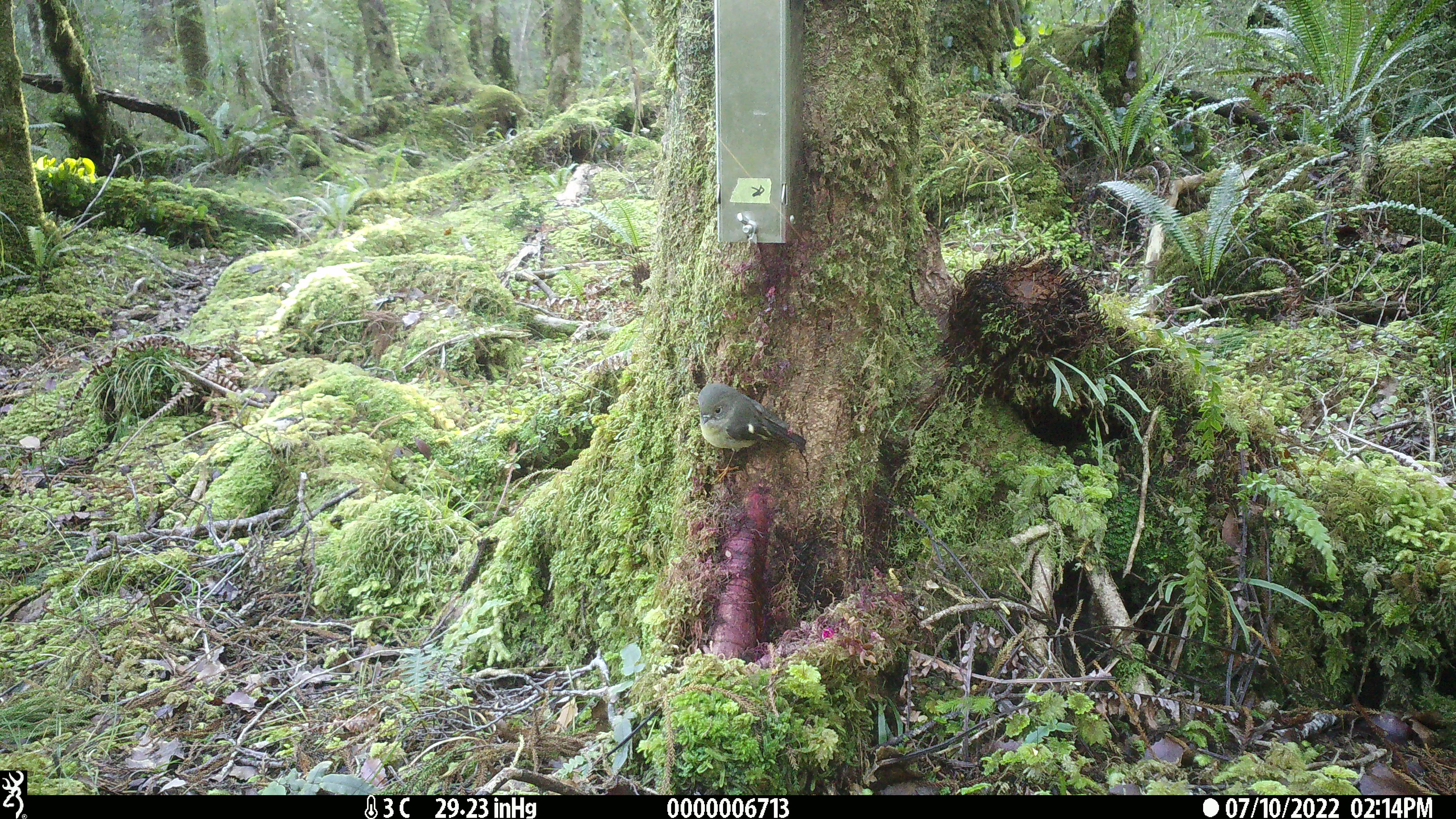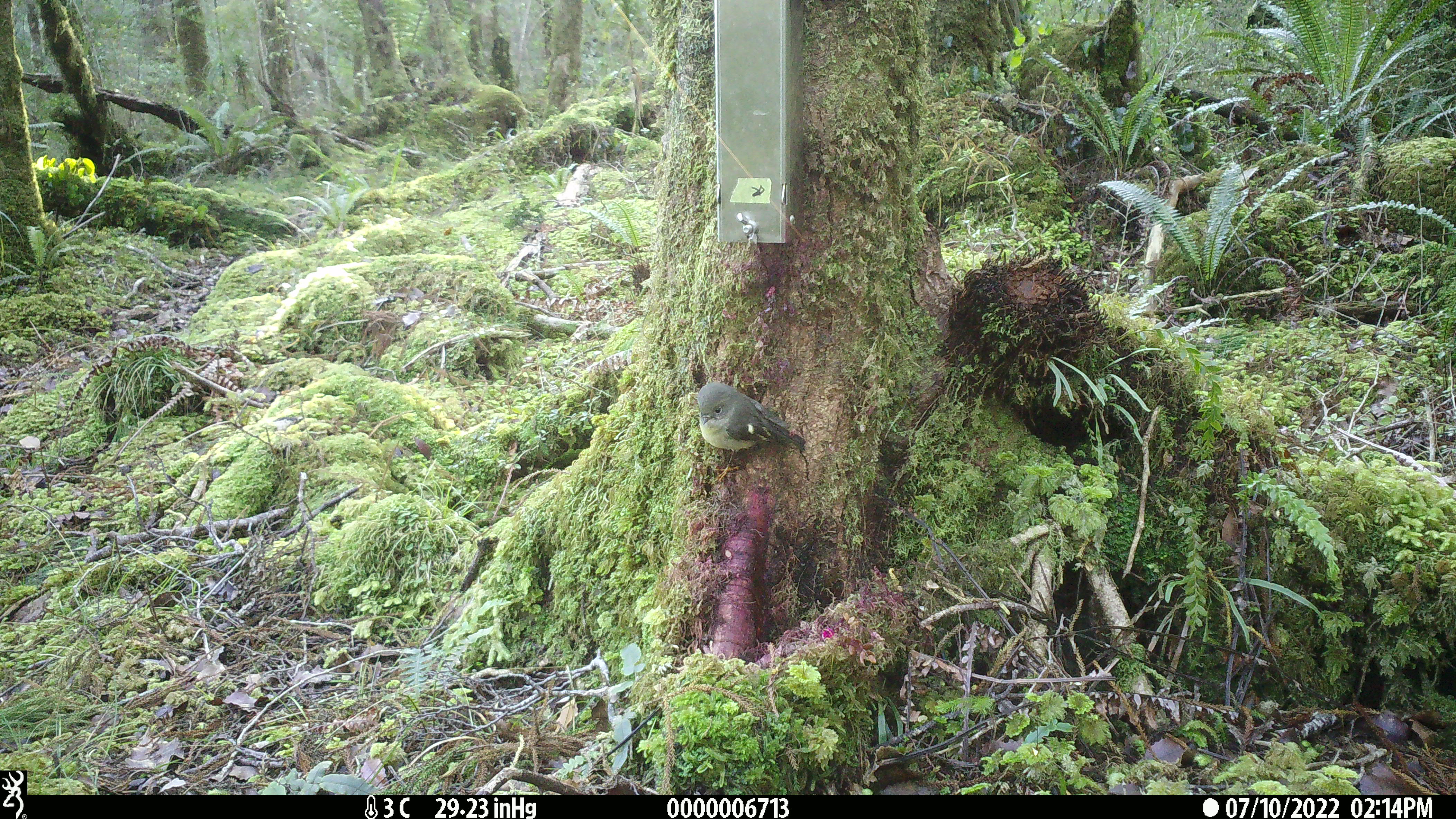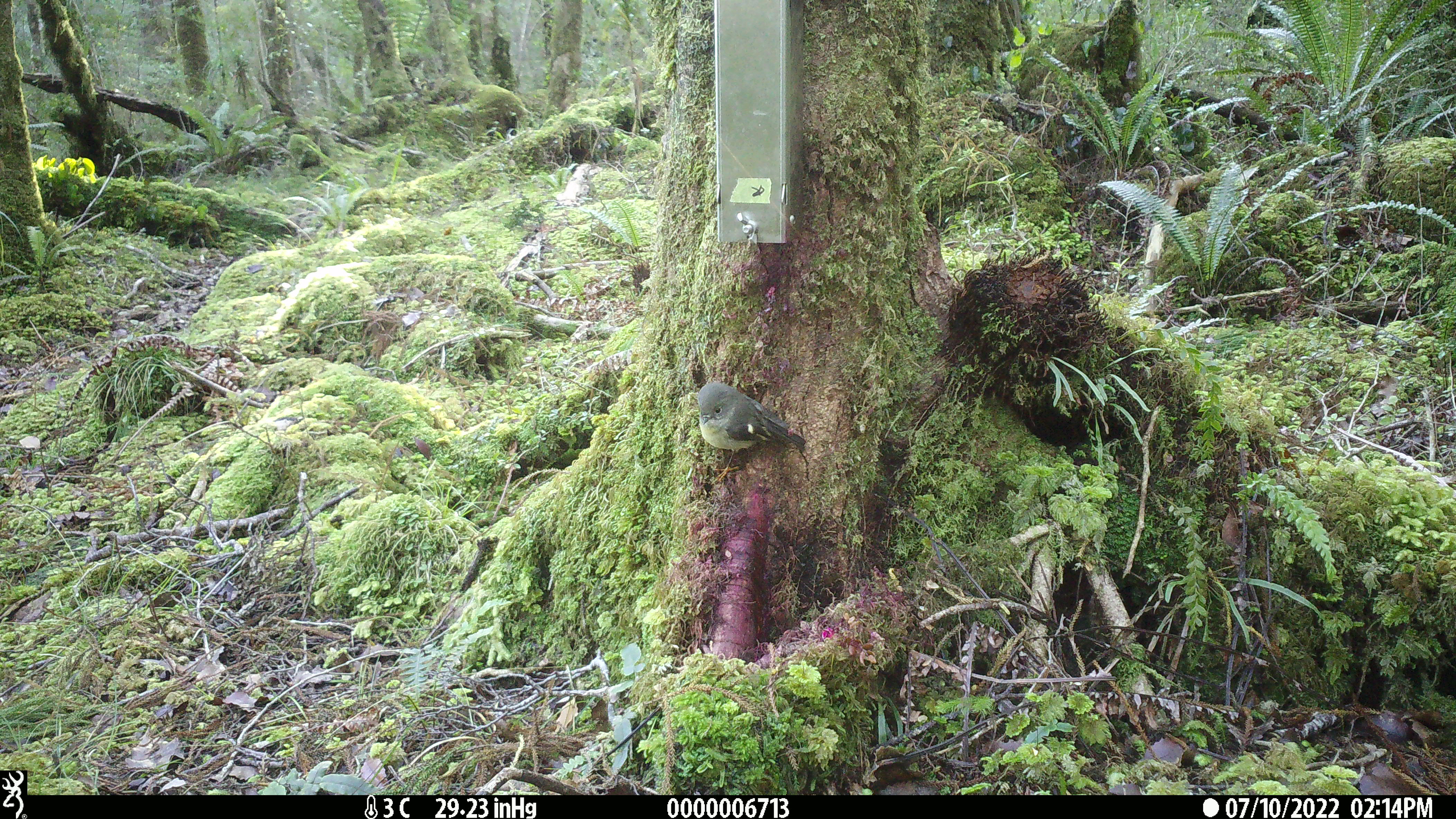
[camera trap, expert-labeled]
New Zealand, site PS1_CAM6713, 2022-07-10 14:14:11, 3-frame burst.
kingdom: Animalia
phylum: Chordata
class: Aves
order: Passeriformes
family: Petroicidae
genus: Petroica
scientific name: Petroica macrocephala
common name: tomtit